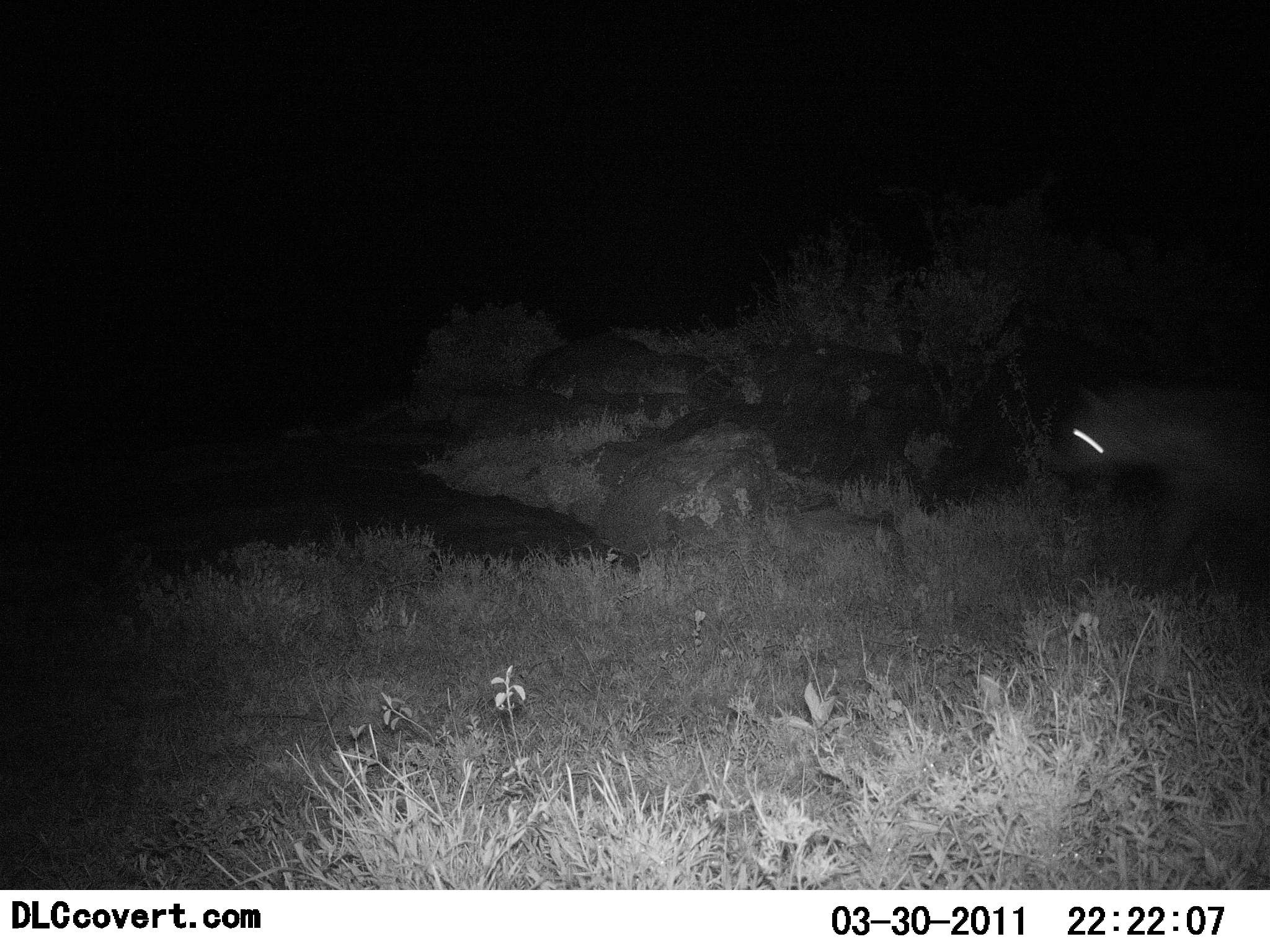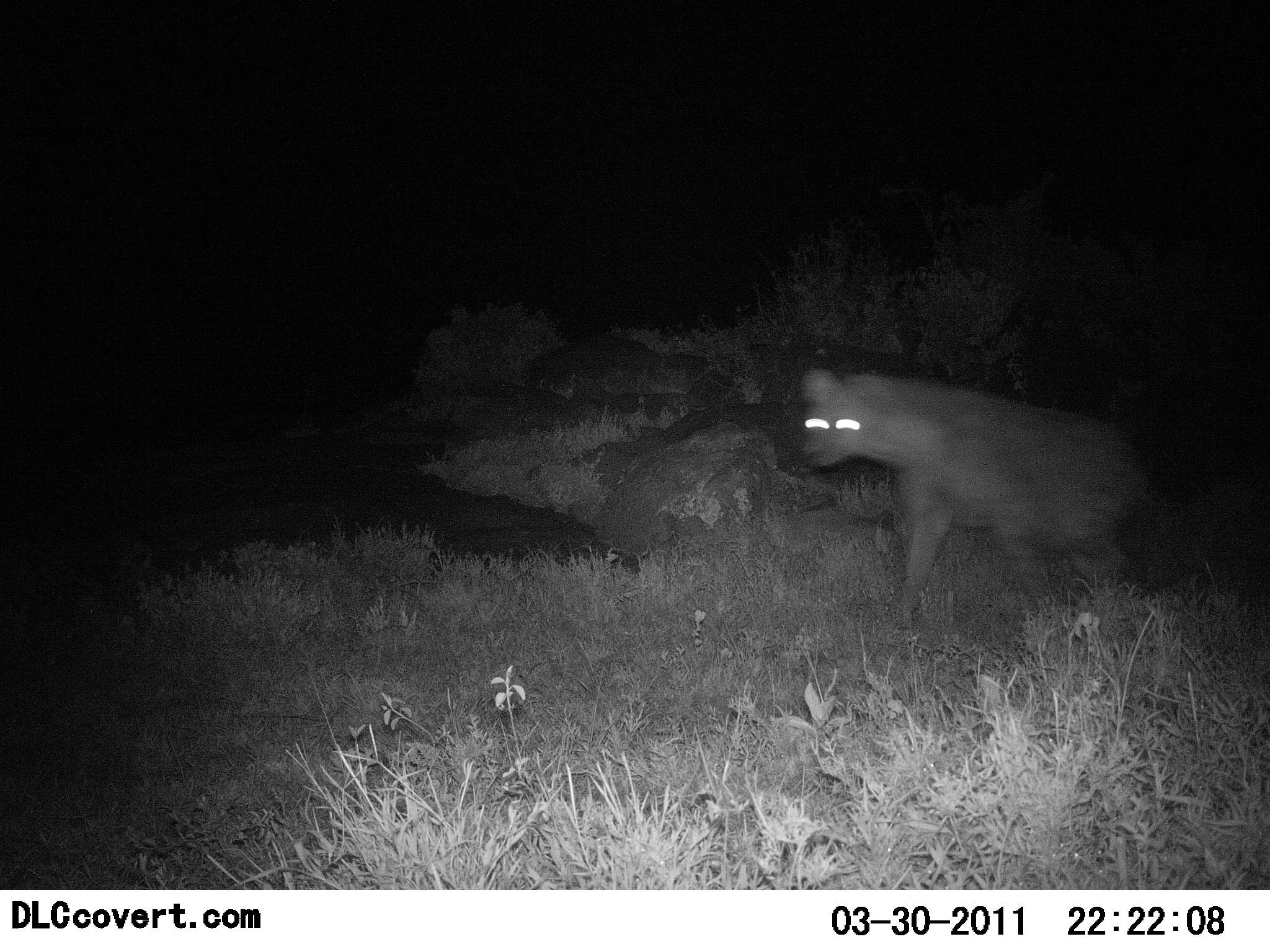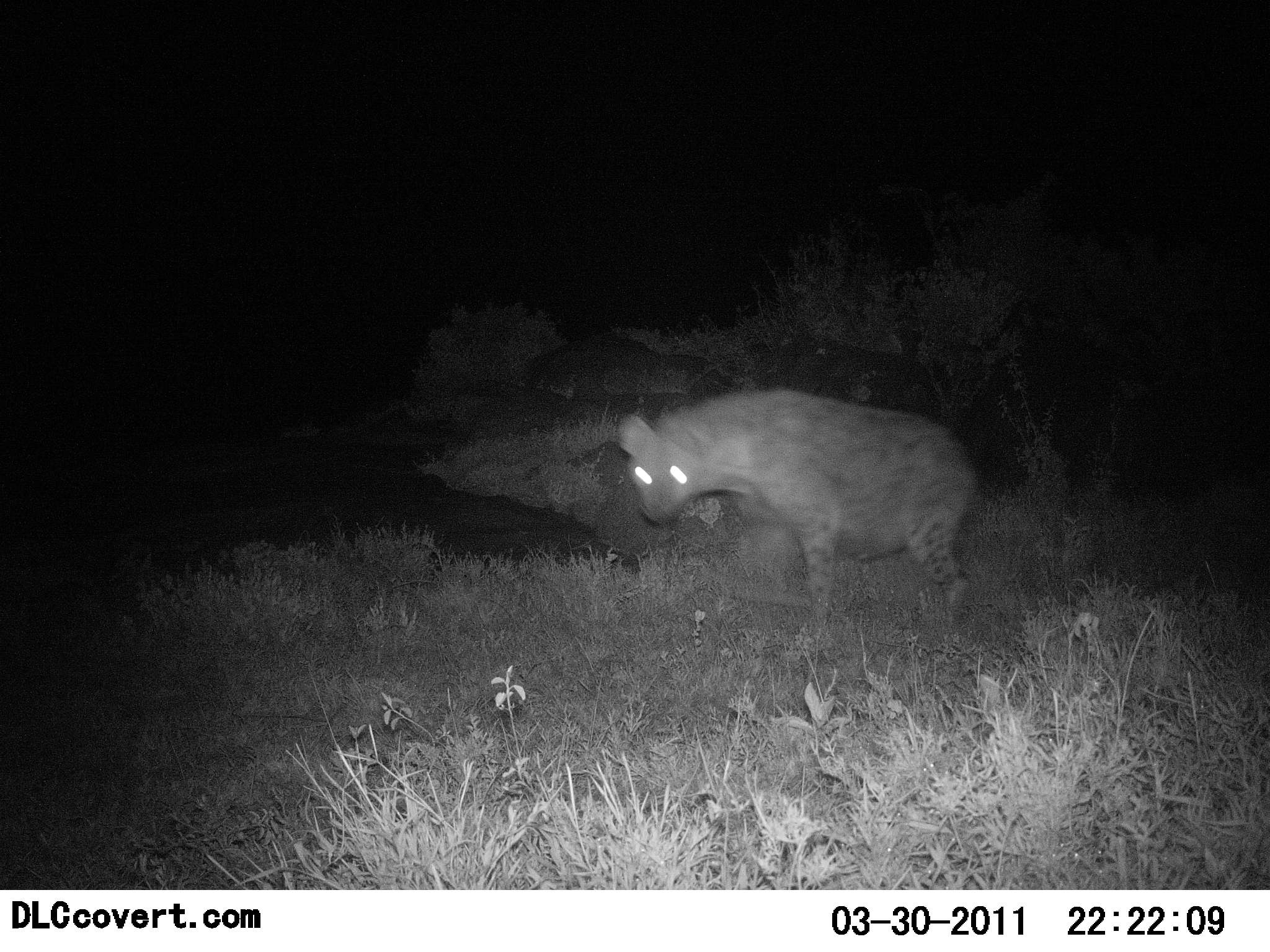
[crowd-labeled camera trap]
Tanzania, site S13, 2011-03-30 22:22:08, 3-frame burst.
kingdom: Animalia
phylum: Chordata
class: Mammalia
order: Carnivora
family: Hyaenidae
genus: Crocuta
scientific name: Crocuta crocuta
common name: spotted hyena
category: hyenaspotted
Hyenaspotted (spotted hyena) (Crocuta crocuta), count 1. Behavior (volunteer vote fractions): standing 9%, resting 0%, moving 91%, interacting 0%. Young present (vote fraction): 0%. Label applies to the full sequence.